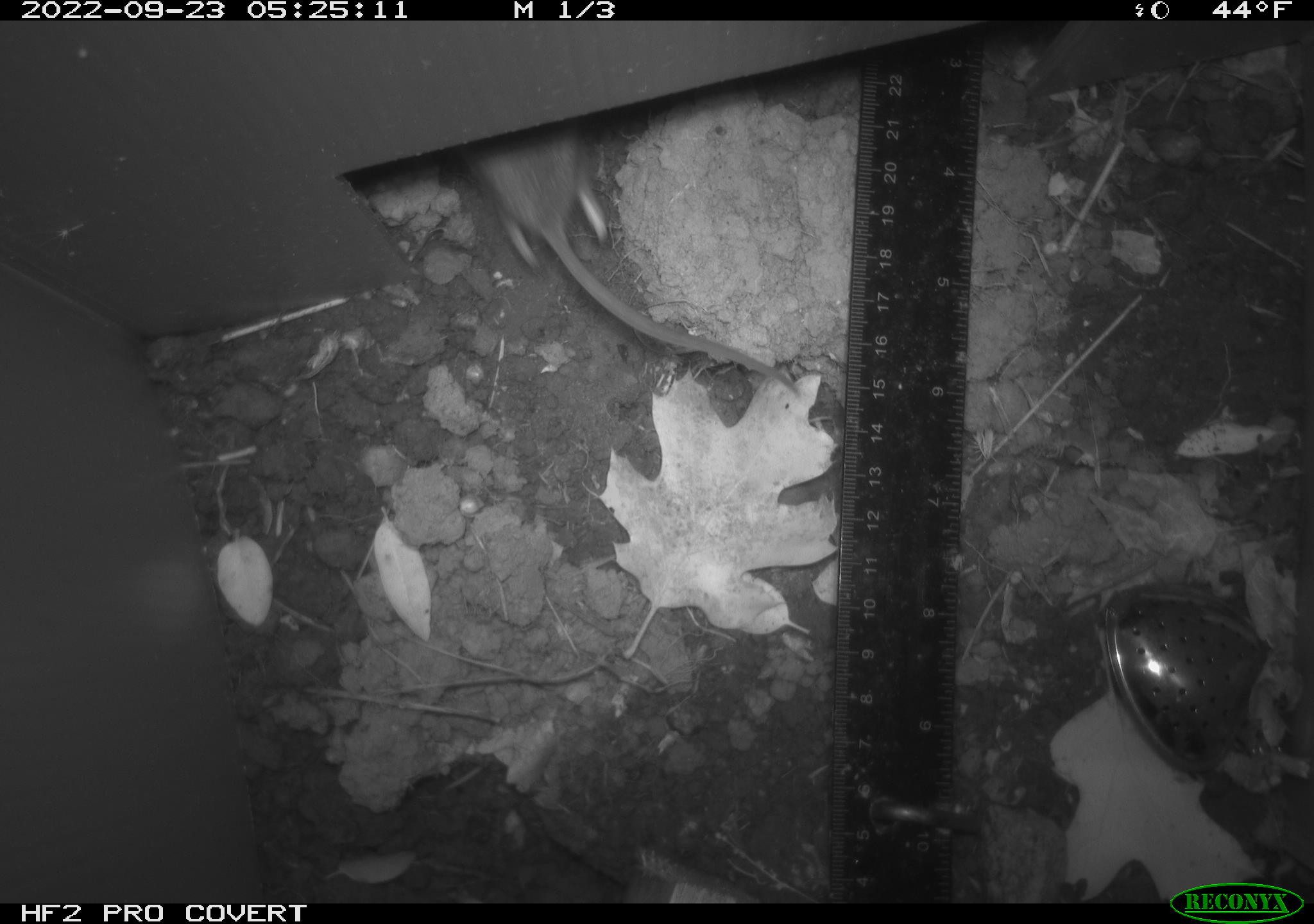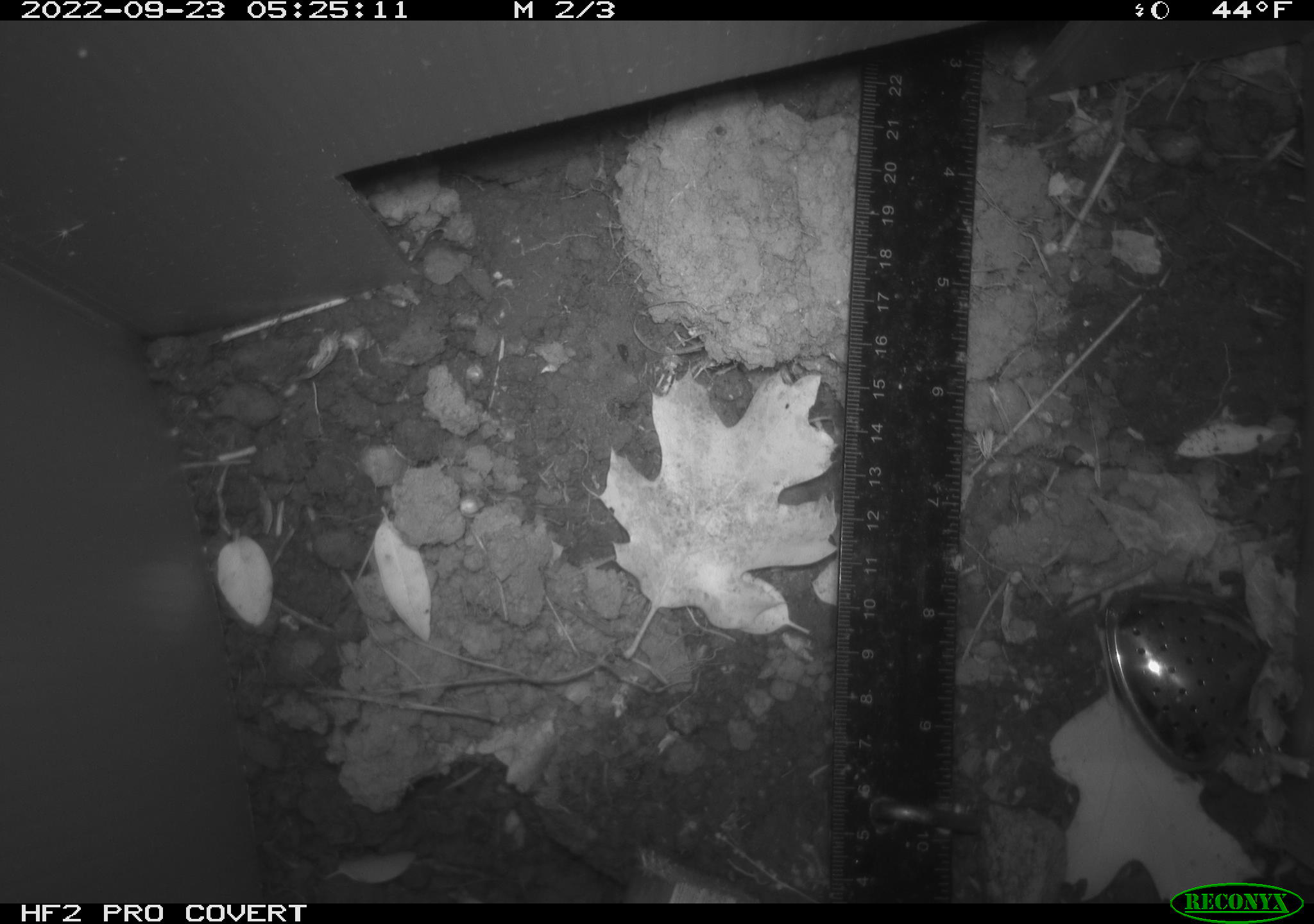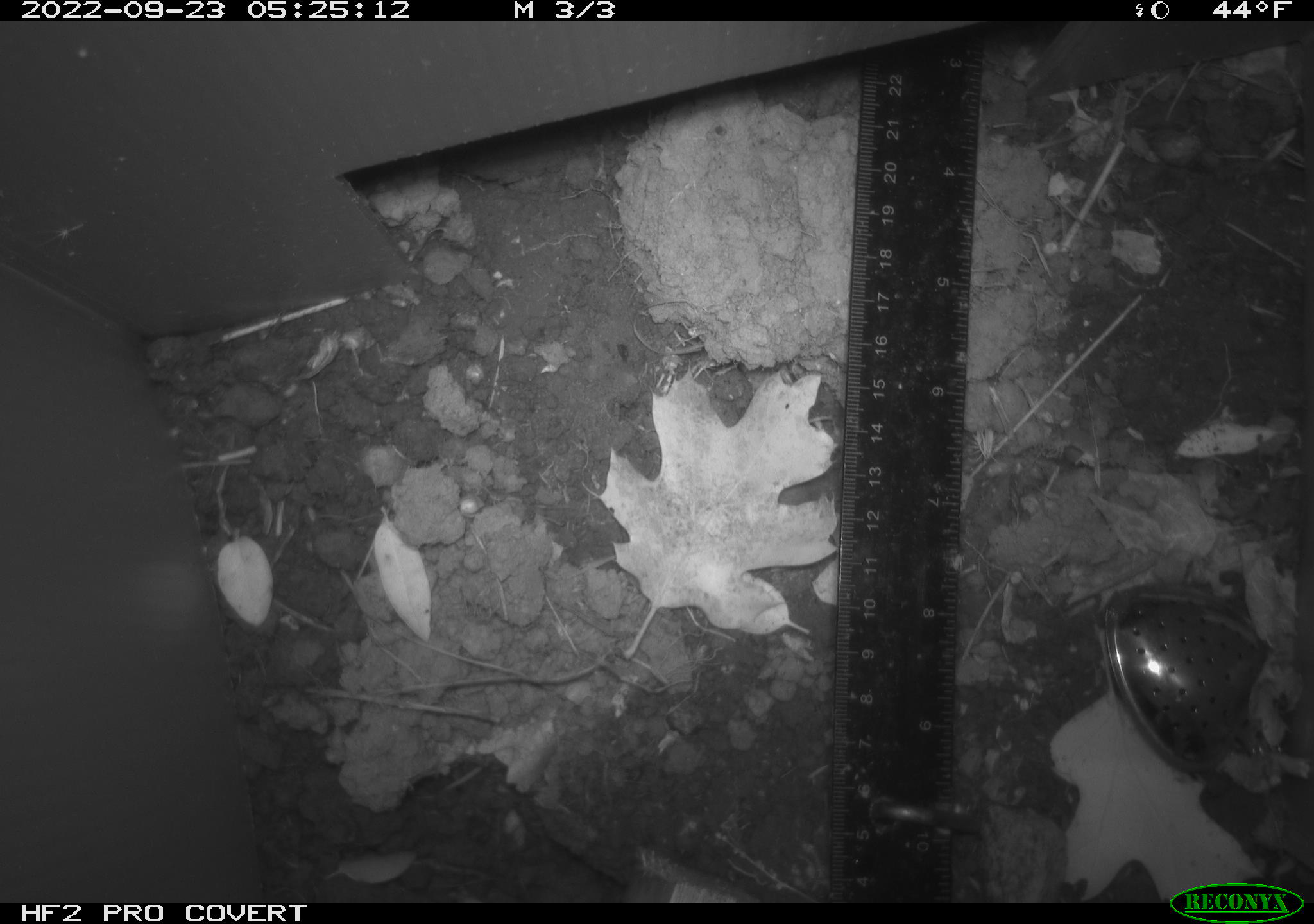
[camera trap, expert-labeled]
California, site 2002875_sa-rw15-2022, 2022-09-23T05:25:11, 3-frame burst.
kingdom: Animalia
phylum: Chordata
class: Mammalia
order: Rodentia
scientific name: Rodentia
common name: mouse species